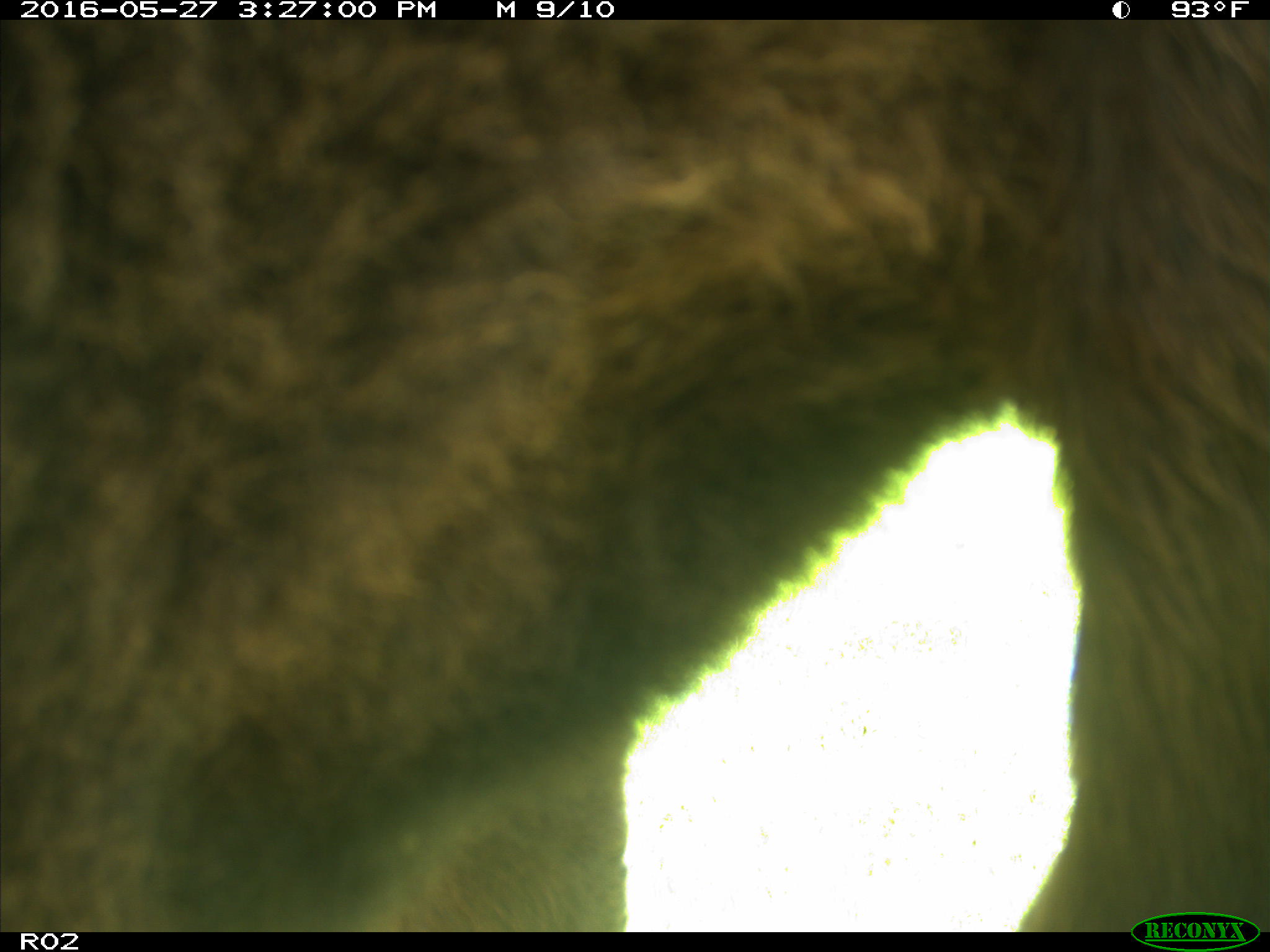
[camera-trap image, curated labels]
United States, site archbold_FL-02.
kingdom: Animalia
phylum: Chordata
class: Mammalia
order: Artiodactyla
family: Bovidae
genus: Bos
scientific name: Bos taurus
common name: domestic cow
Bos taurus (domestic cow).